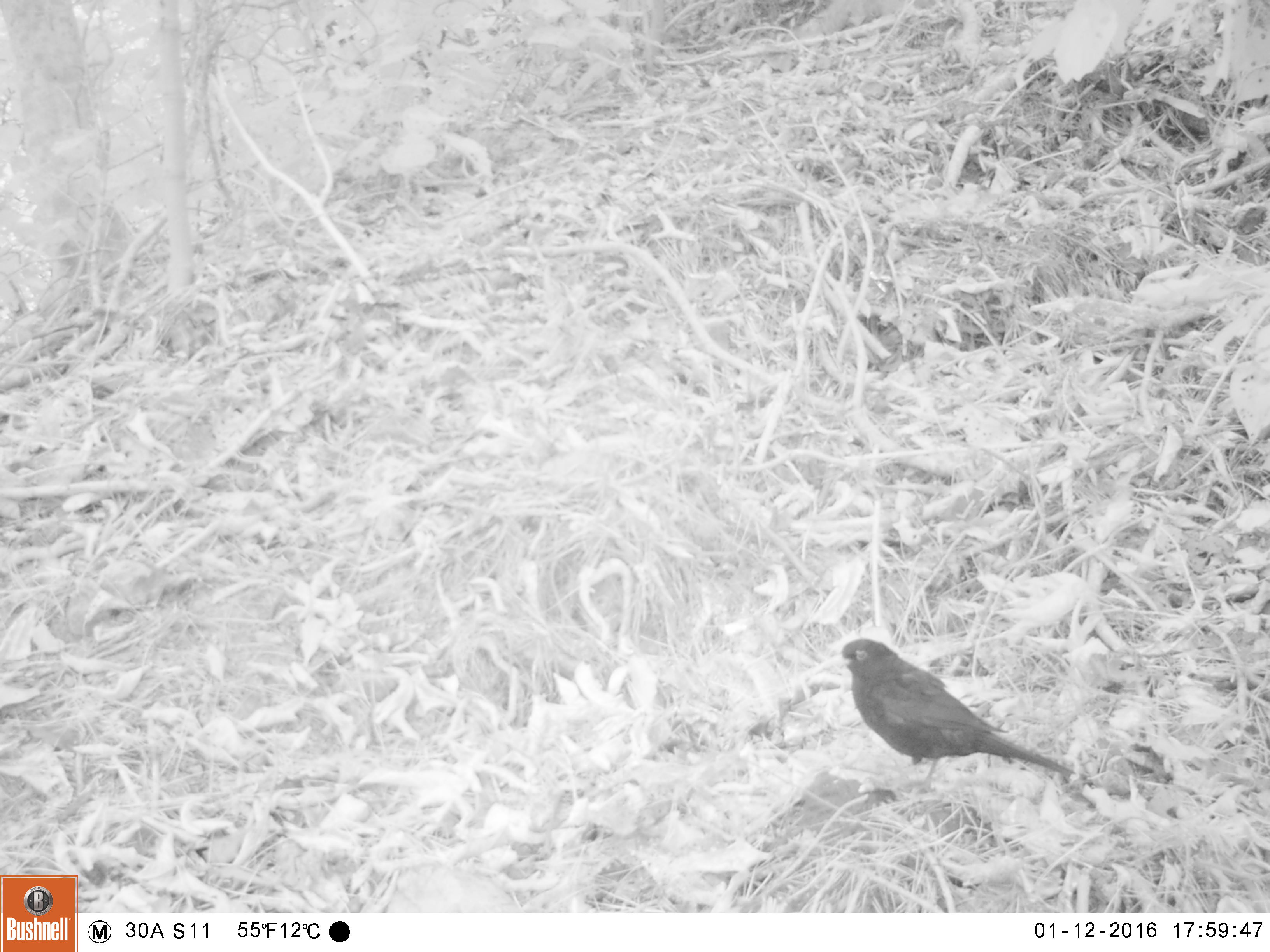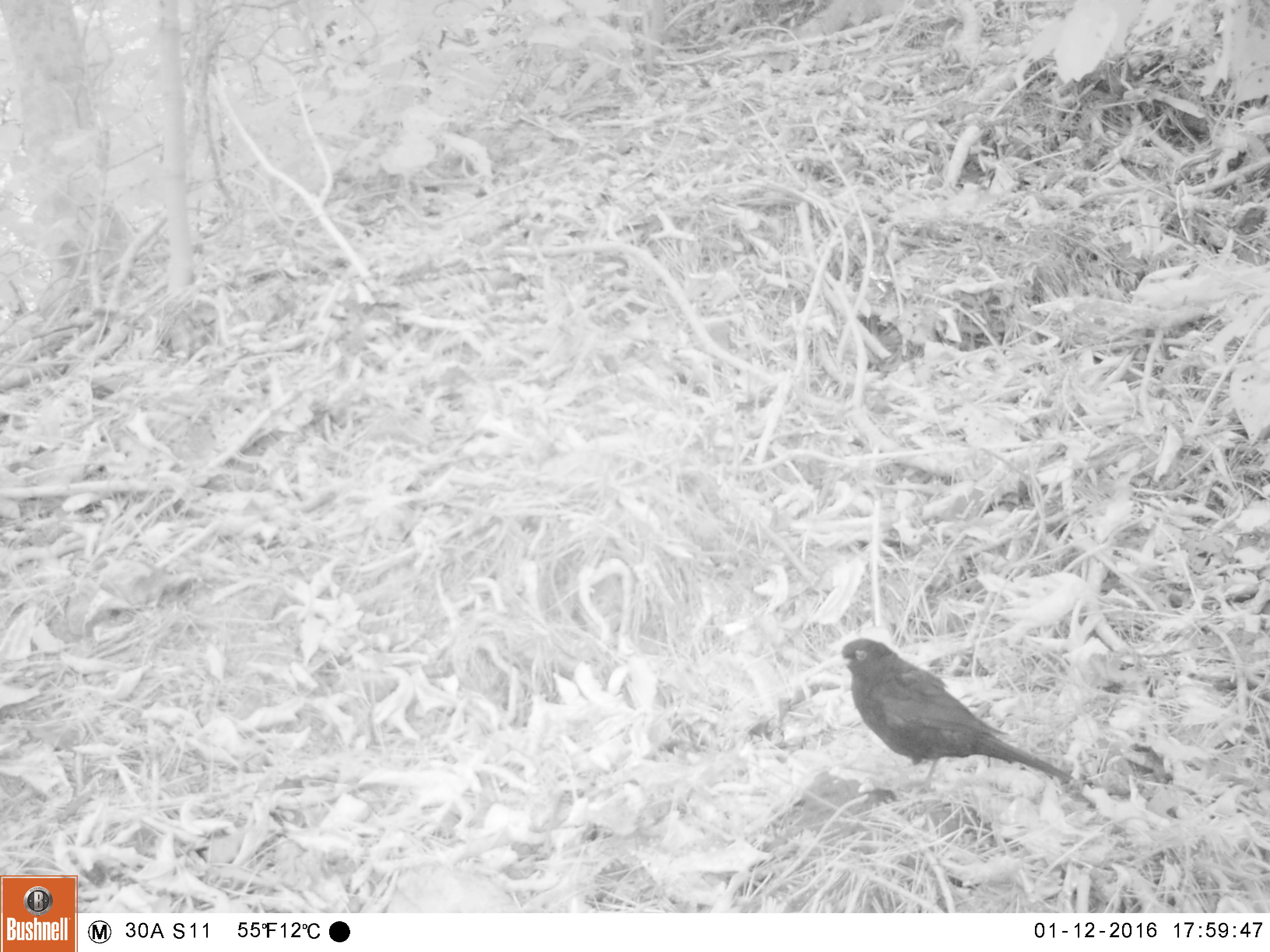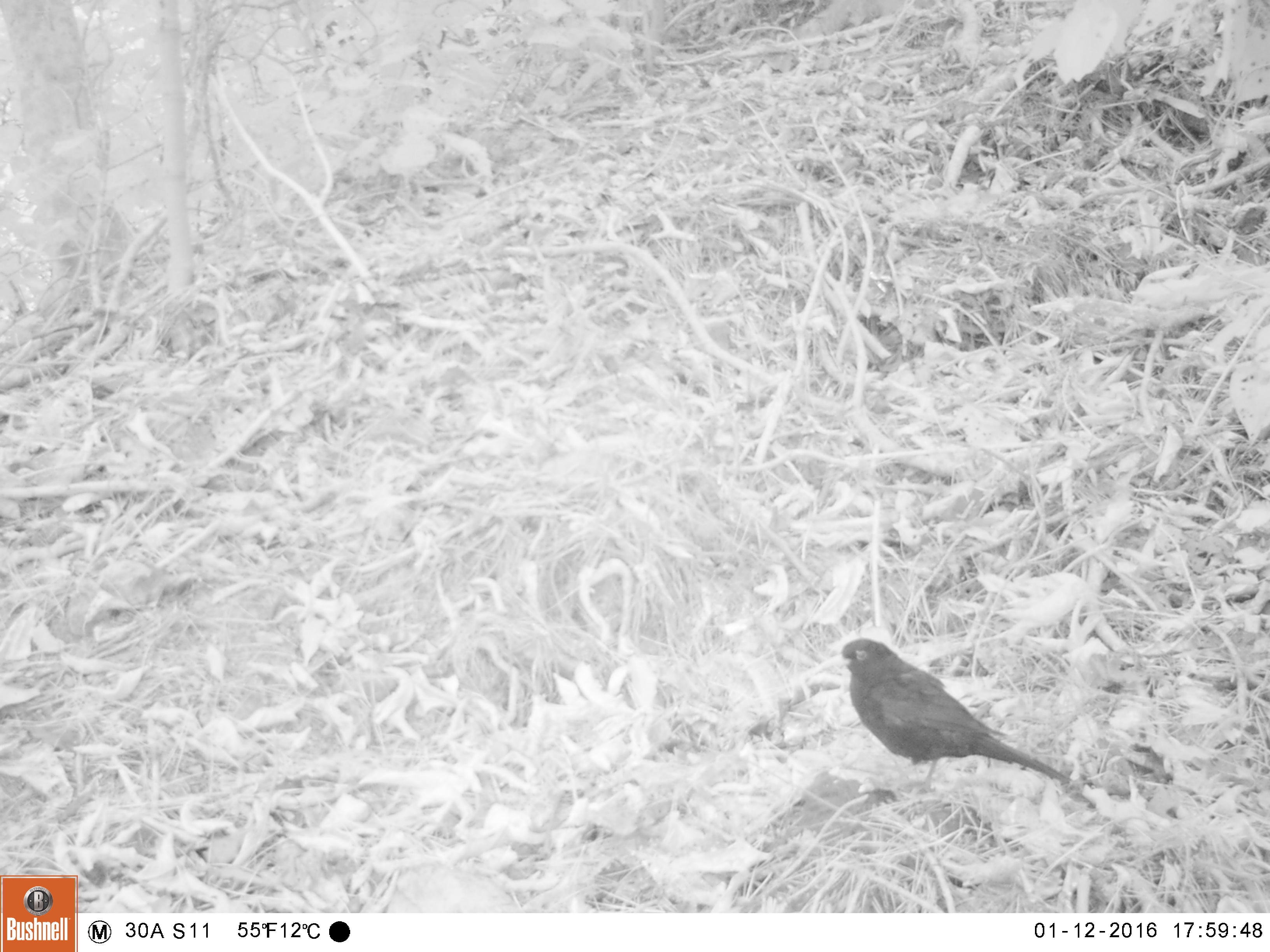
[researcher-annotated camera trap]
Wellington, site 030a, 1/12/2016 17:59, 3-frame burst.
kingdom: Animalia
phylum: Chordata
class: Aves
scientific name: Aves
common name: bird